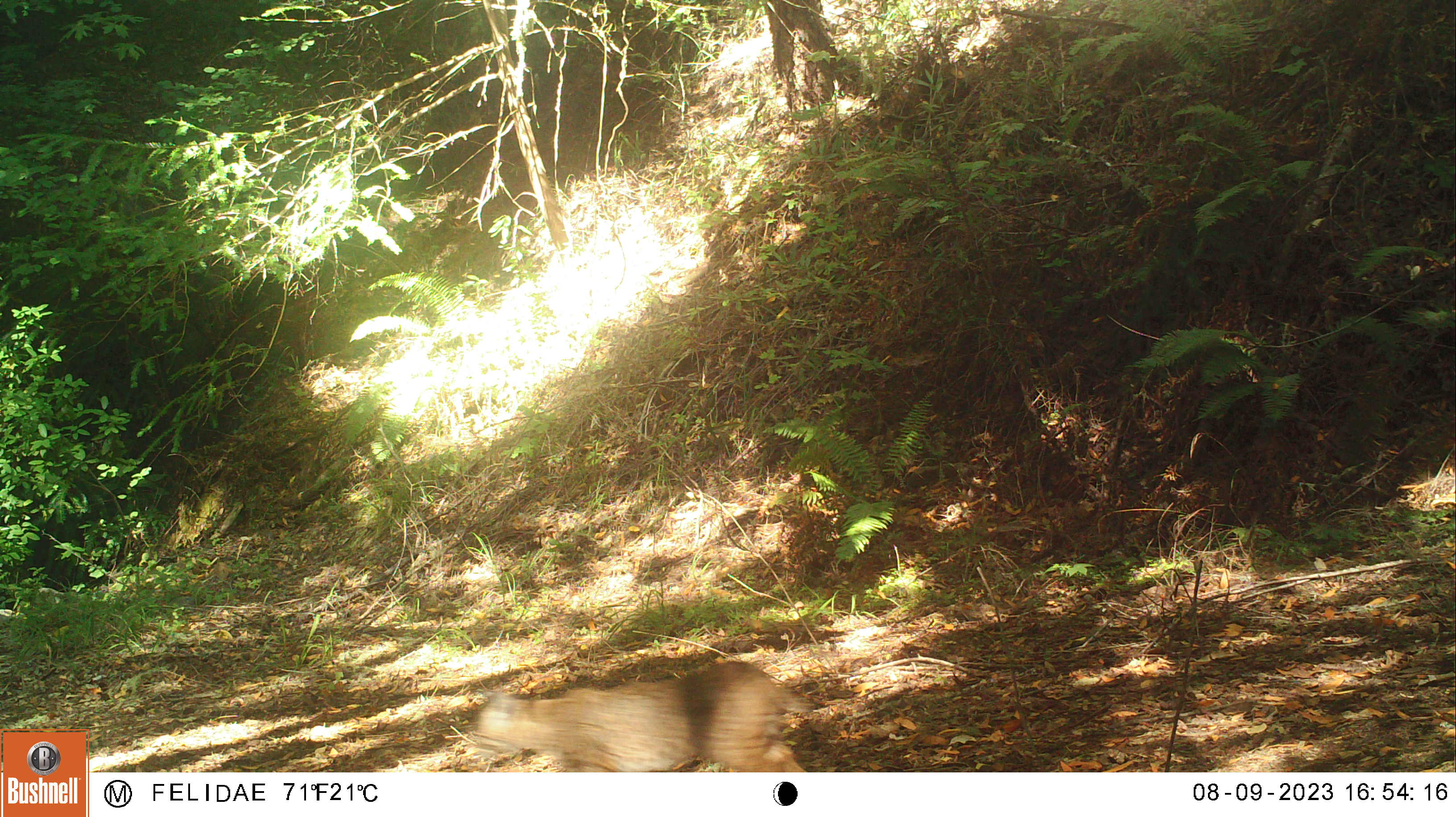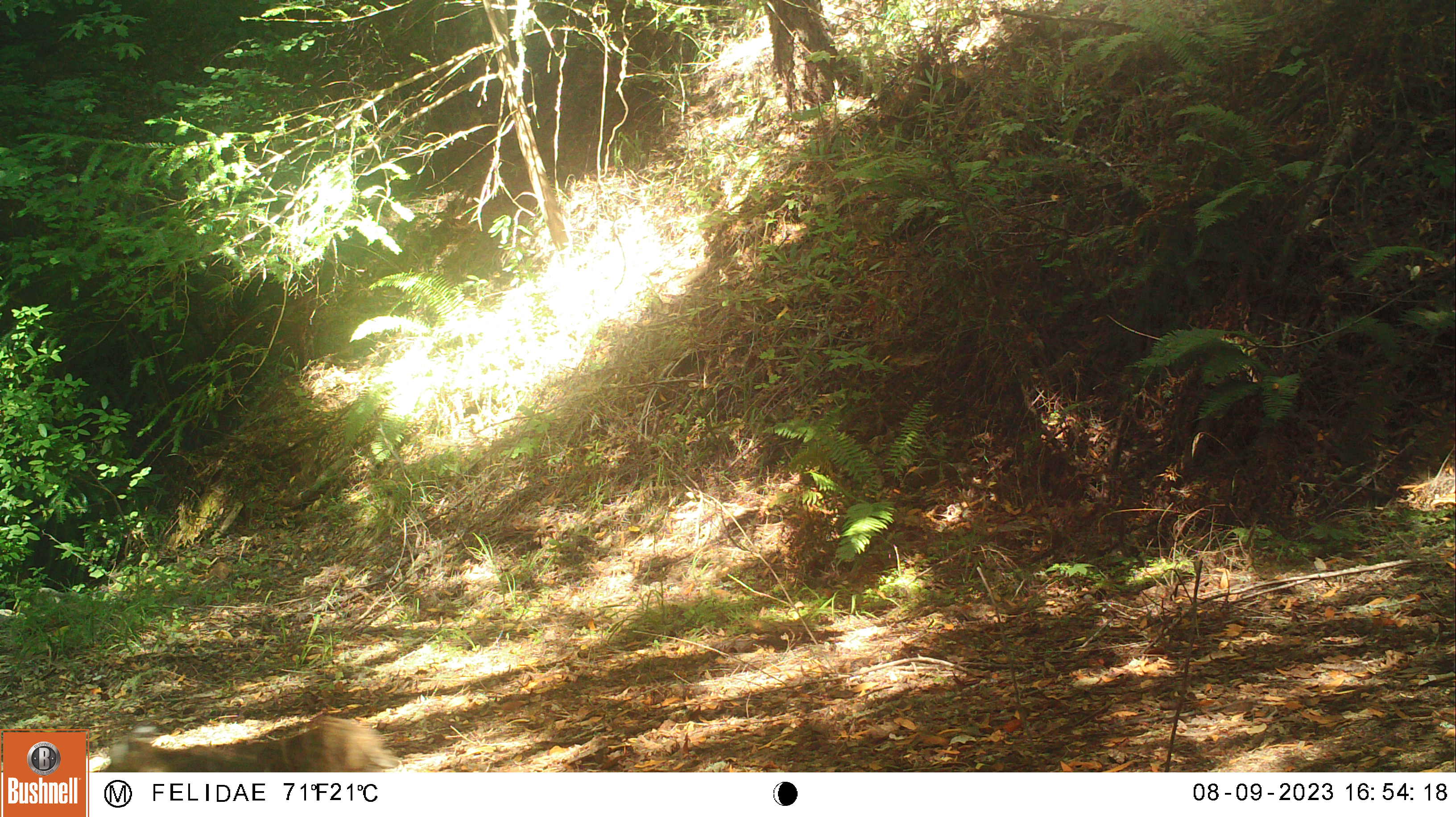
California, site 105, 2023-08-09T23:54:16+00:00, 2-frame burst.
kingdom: Animalia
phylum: Chordata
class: Mammalia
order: Carnivora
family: Felidae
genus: Lynx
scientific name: Lynx rufus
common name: bobcat